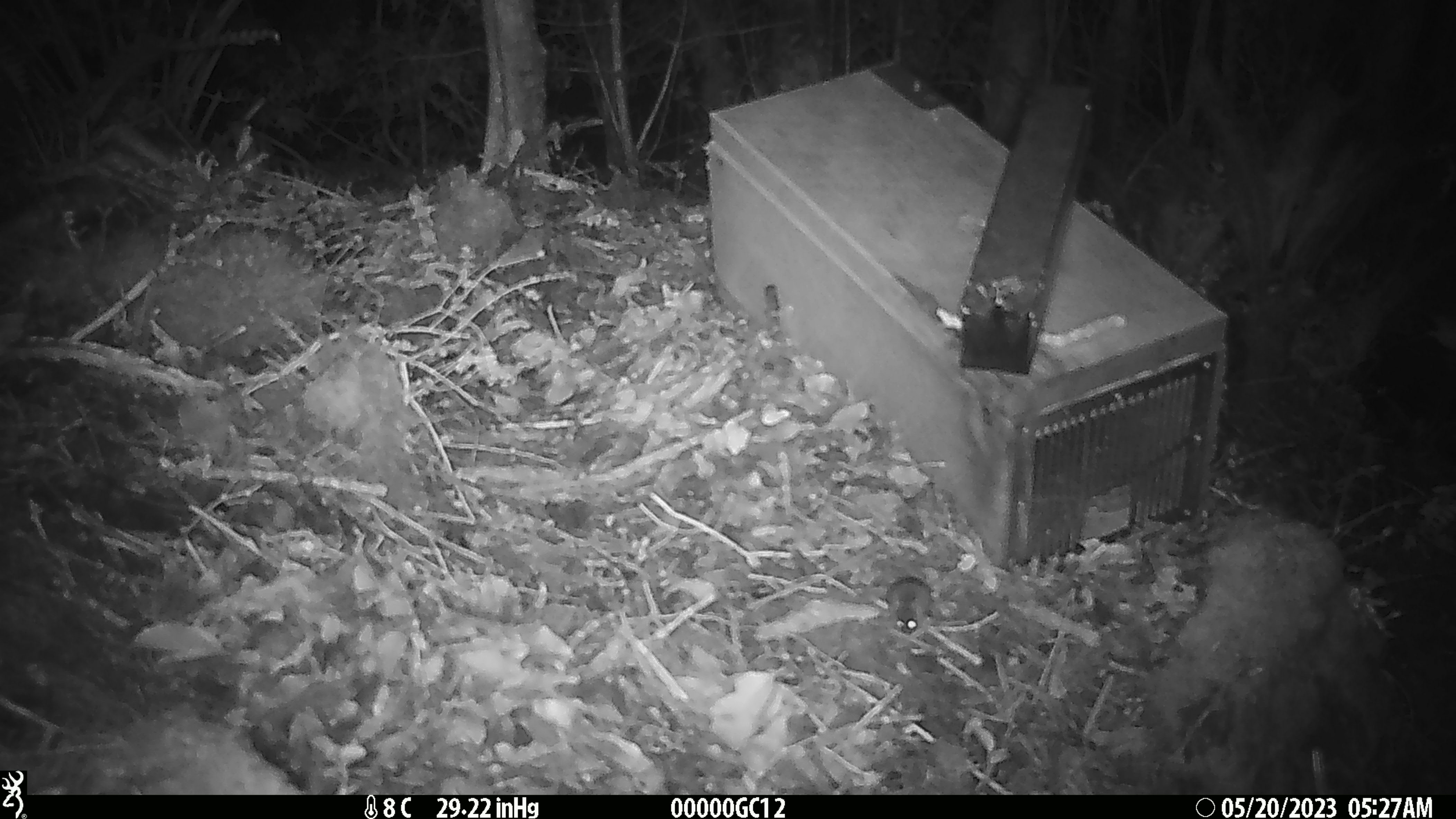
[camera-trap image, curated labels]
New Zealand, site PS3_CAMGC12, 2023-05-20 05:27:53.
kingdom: Animalia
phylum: Chordata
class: Mammalia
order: Rodentia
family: Muridae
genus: Mus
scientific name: Mus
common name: mouse